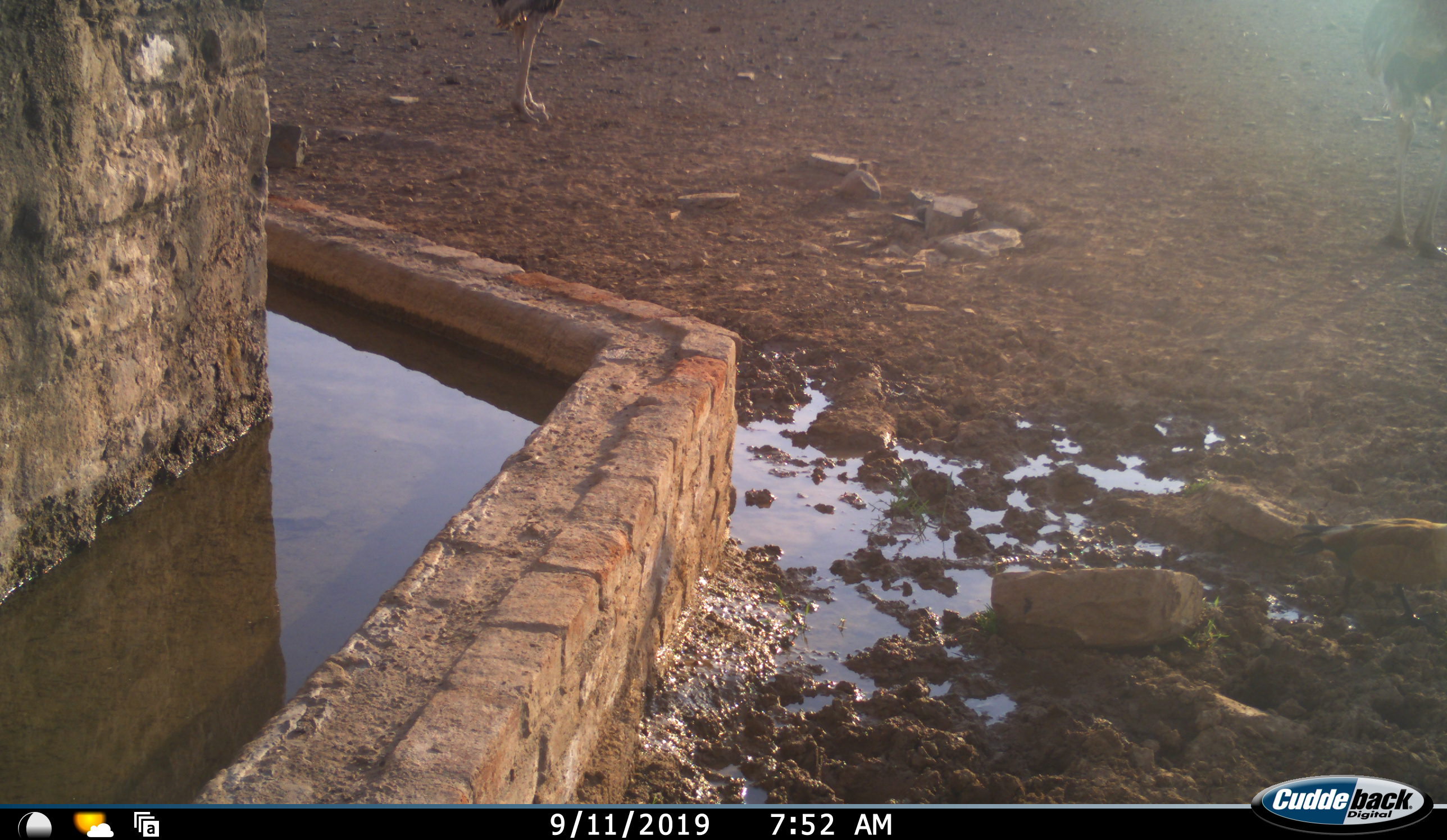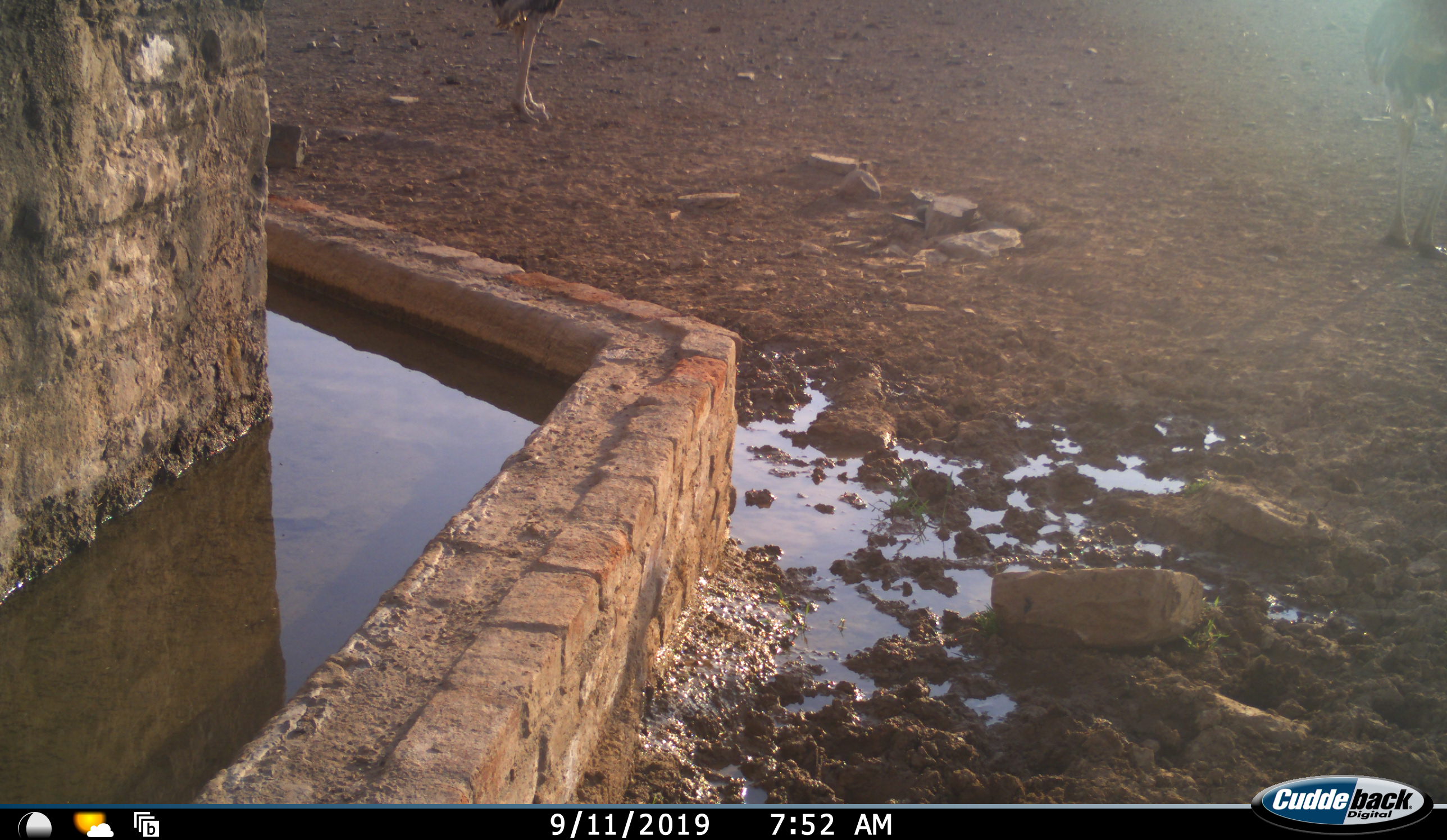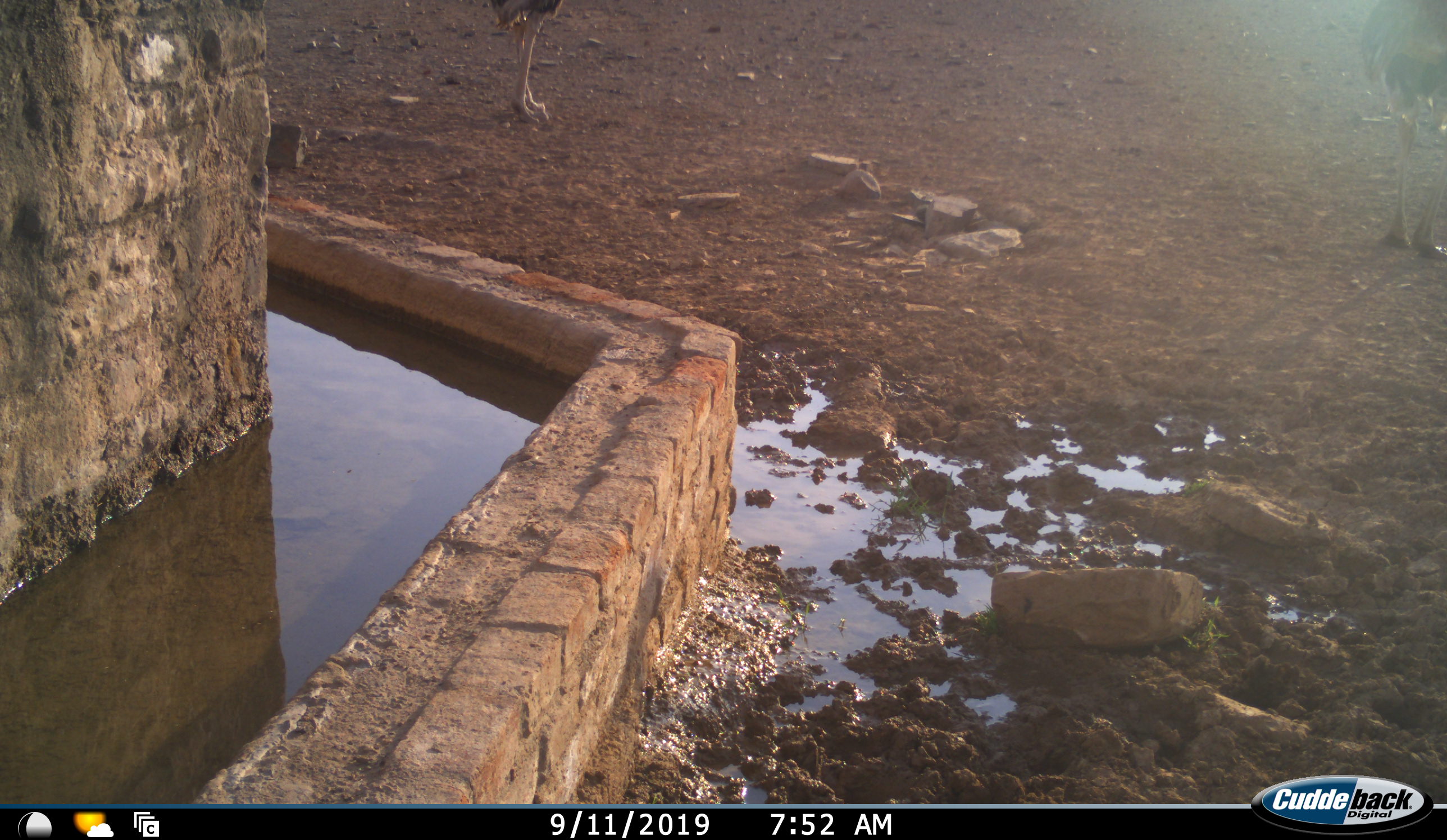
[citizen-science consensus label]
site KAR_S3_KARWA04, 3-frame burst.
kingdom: Animalia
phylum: Chordata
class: Aves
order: Struthioniformes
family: Struthionidae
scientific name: Struthionidae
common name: ostrich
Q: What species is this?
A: Ostrich (Struthionidae).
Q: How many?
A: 2.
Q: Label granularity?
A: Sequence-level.